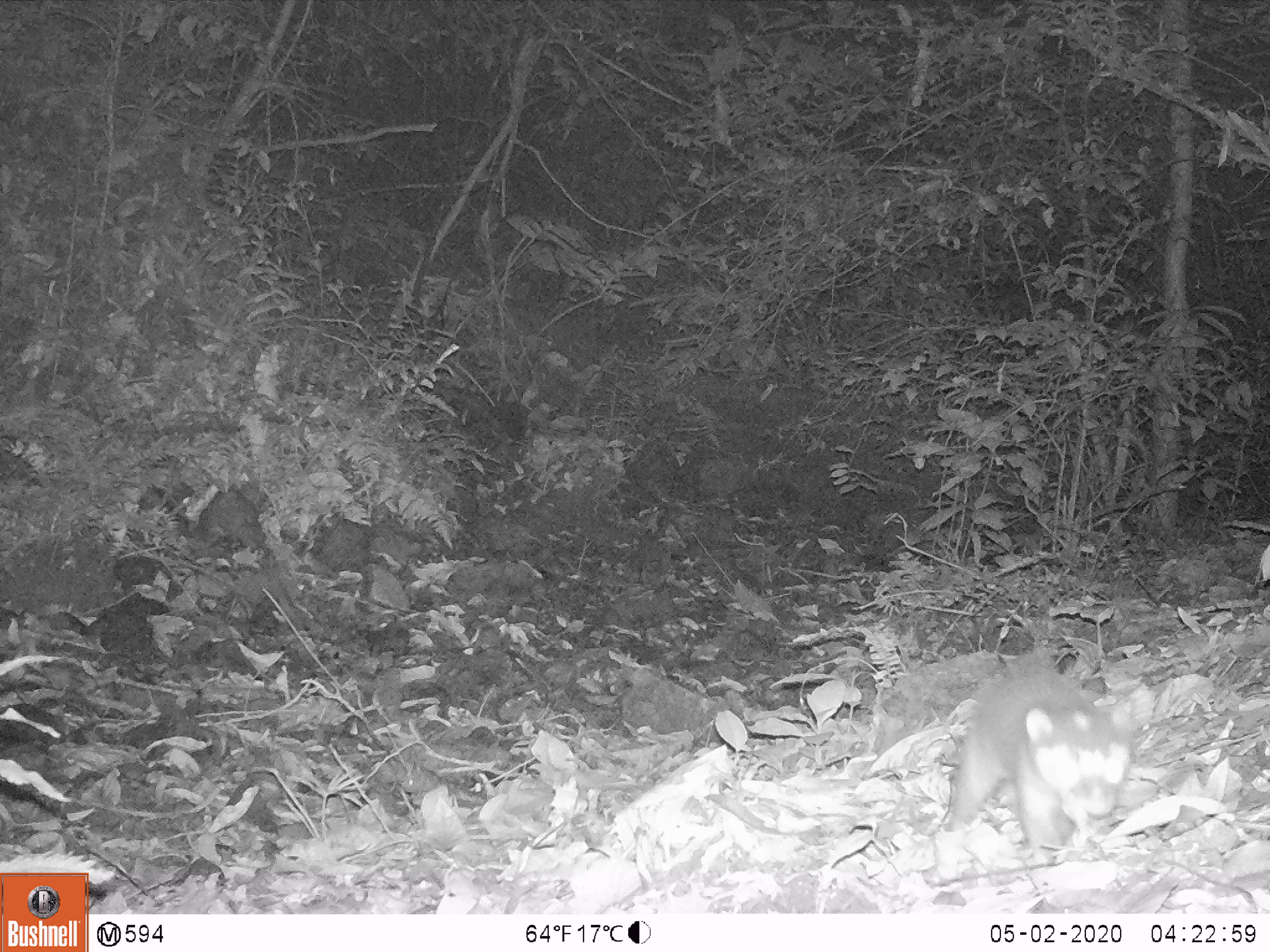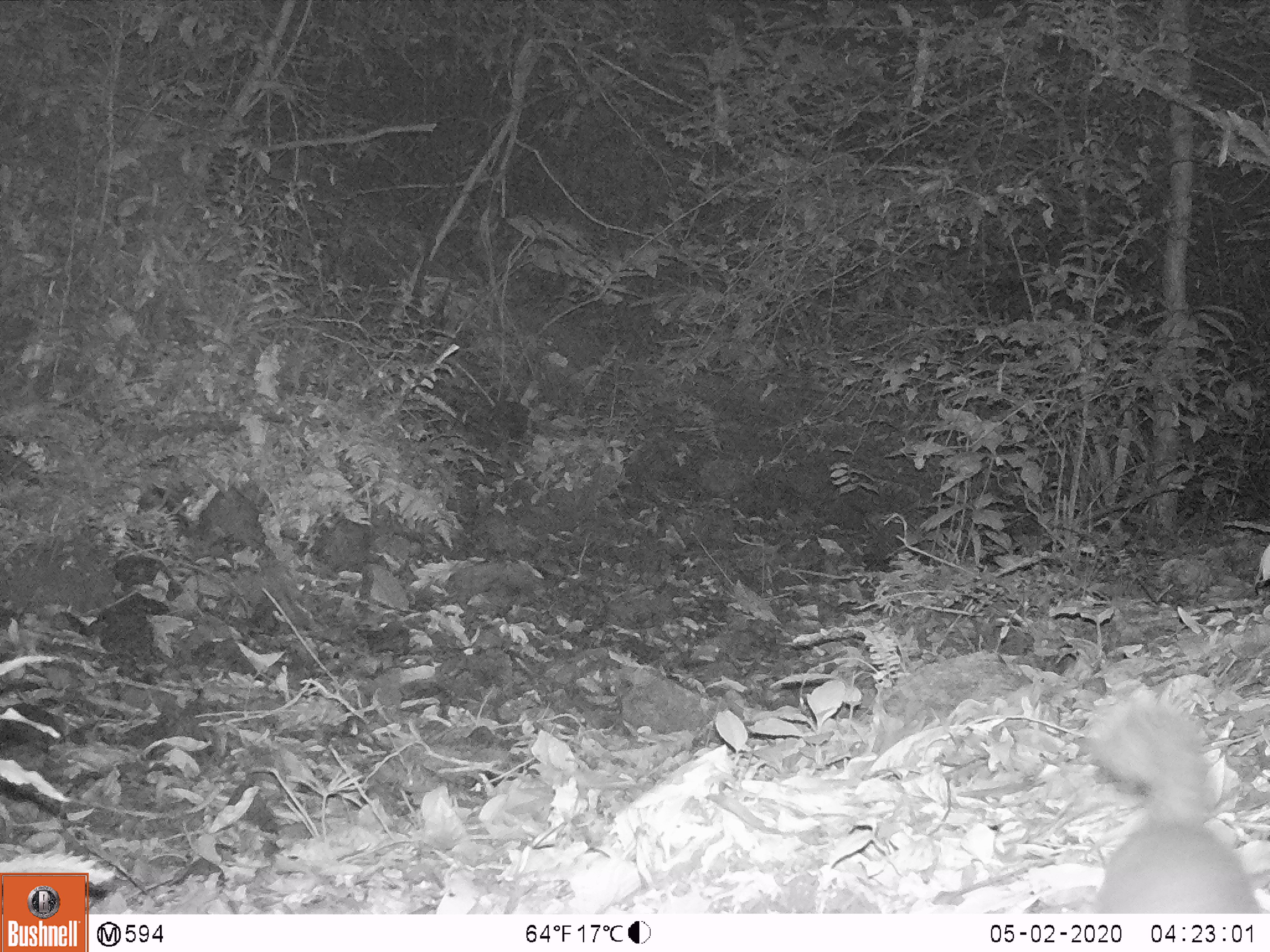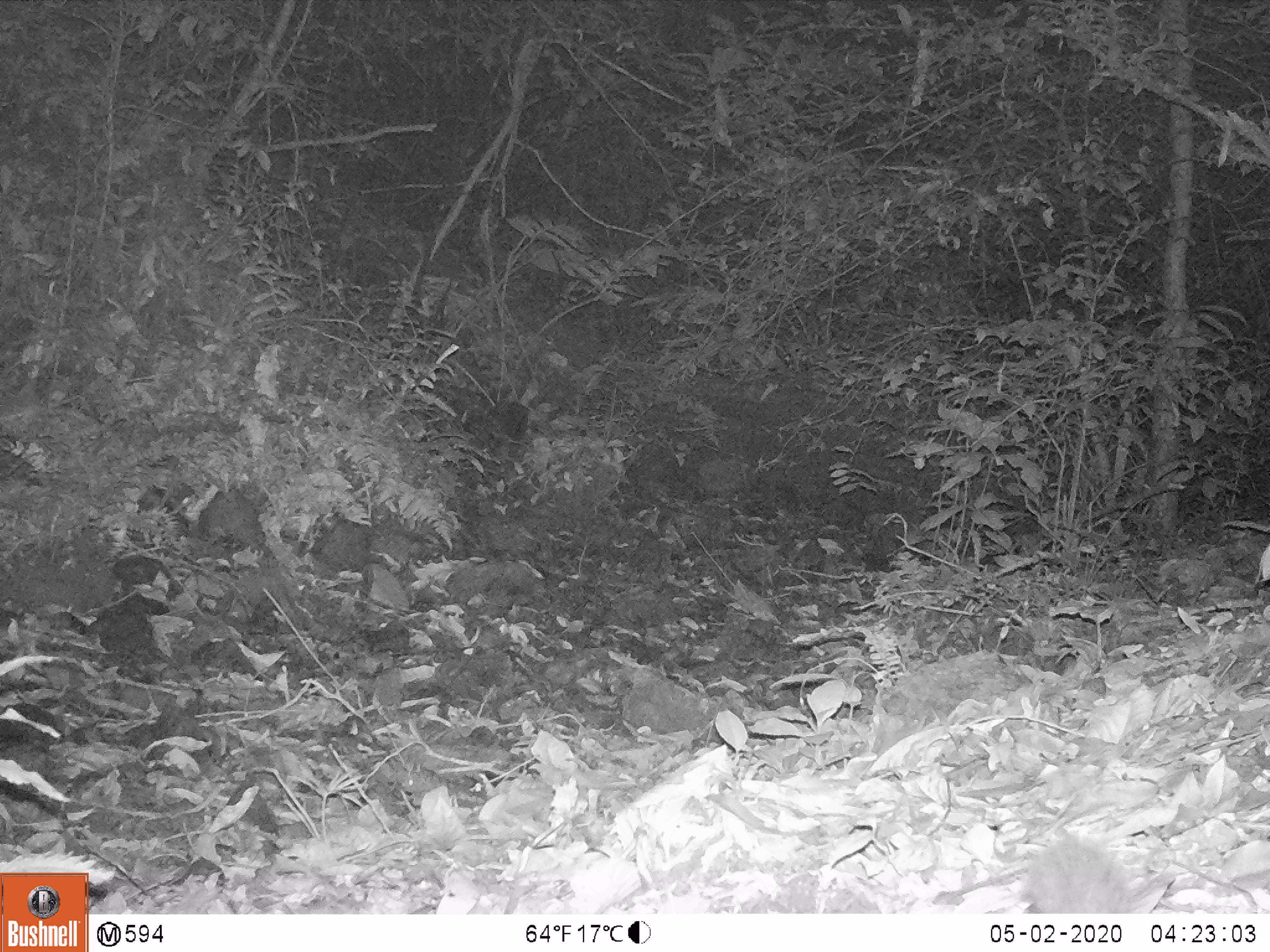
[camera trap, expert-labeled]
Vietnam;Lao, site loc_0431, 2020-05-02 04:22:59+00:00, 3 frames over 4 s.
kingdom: Animalia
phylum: Chordata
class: Mammalia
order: Carnivora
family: Mustelidae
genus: Melogale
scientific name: Melogale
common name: ferret badger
Ferret badger (Melogale). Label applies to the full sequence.